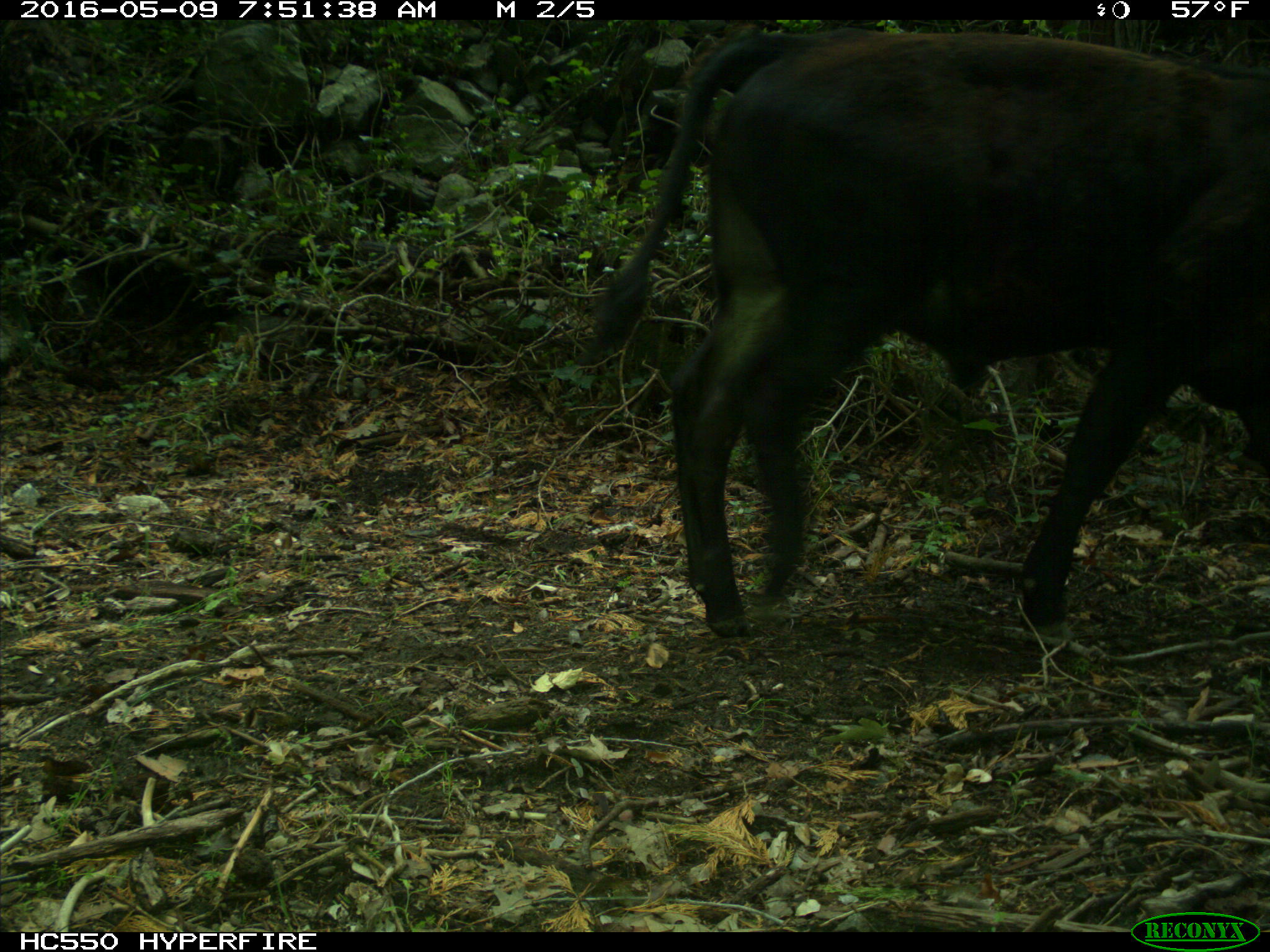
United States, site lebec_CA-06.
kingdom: Animalia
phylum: Chordata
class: Mammalia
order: Artiodactyla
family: Bovidae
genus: Bos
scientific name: Bos taurus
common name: domestic cow